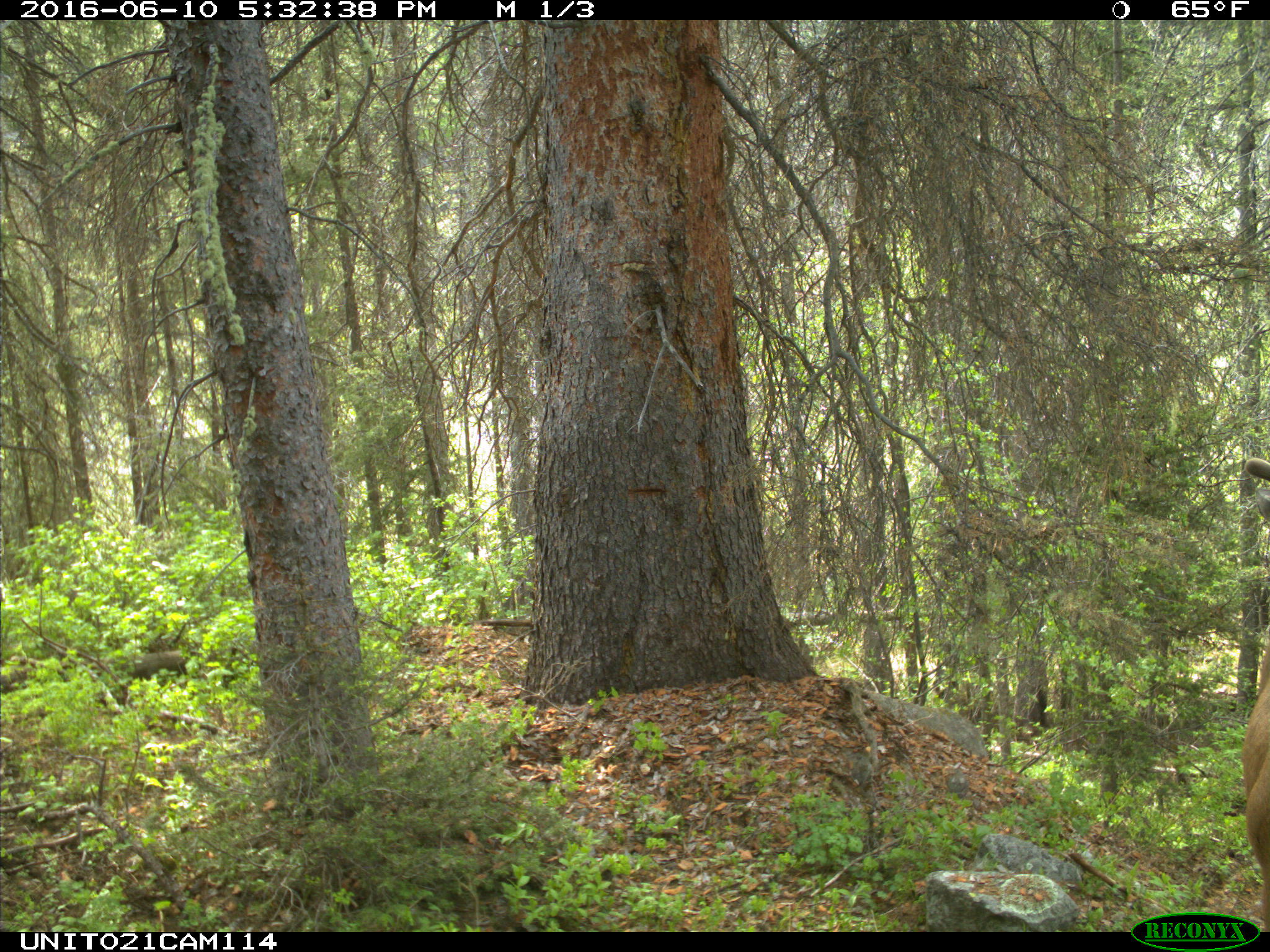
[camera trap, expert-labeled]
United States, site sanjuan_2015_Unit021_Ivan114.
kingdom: Animalia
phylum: Chordata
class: Mammalia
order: Artiodactyla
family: Cervidae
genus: Cervus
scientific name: Cervus elaphus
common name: red deer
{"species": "Cervus elaphus (red deer)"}